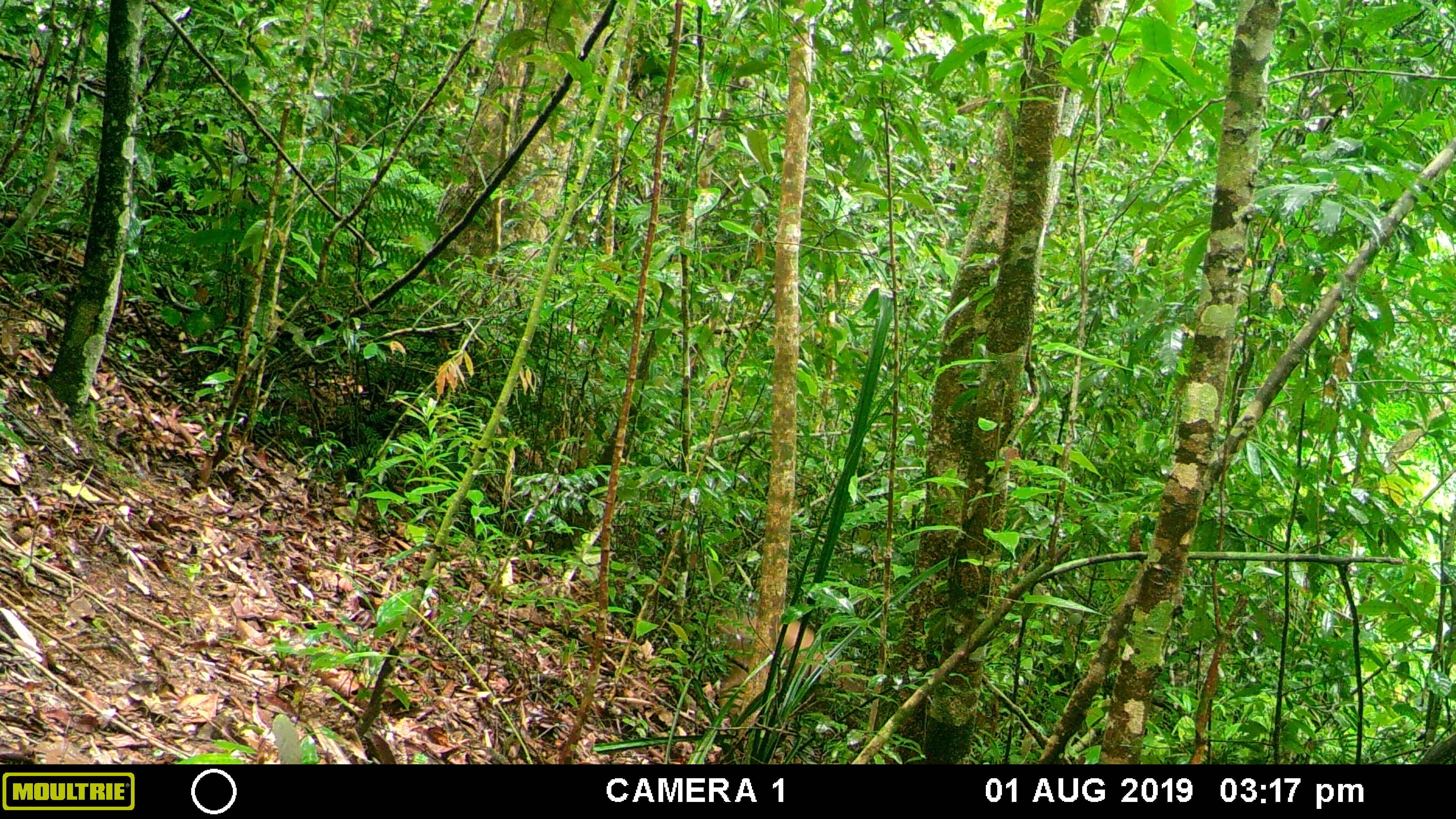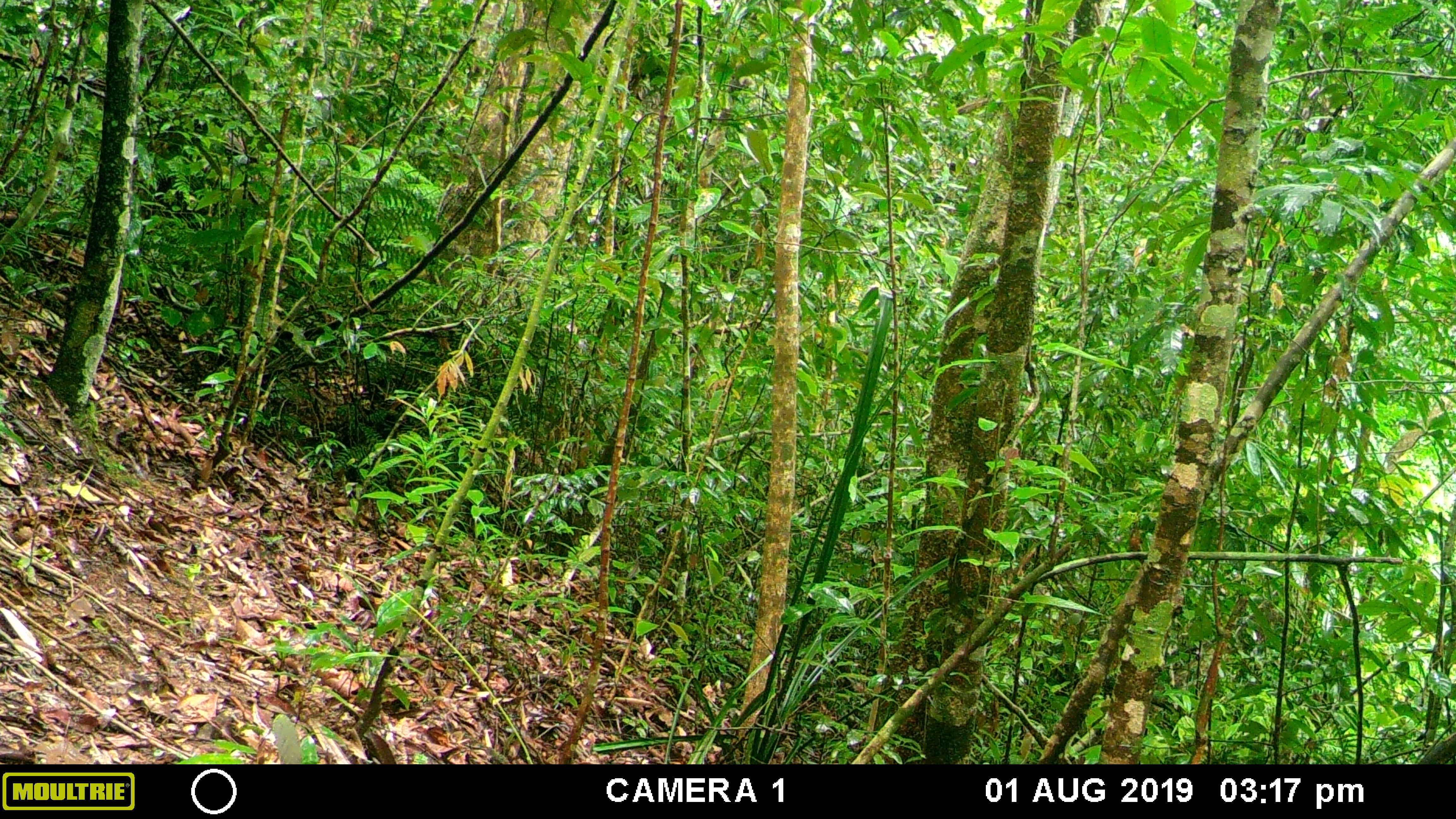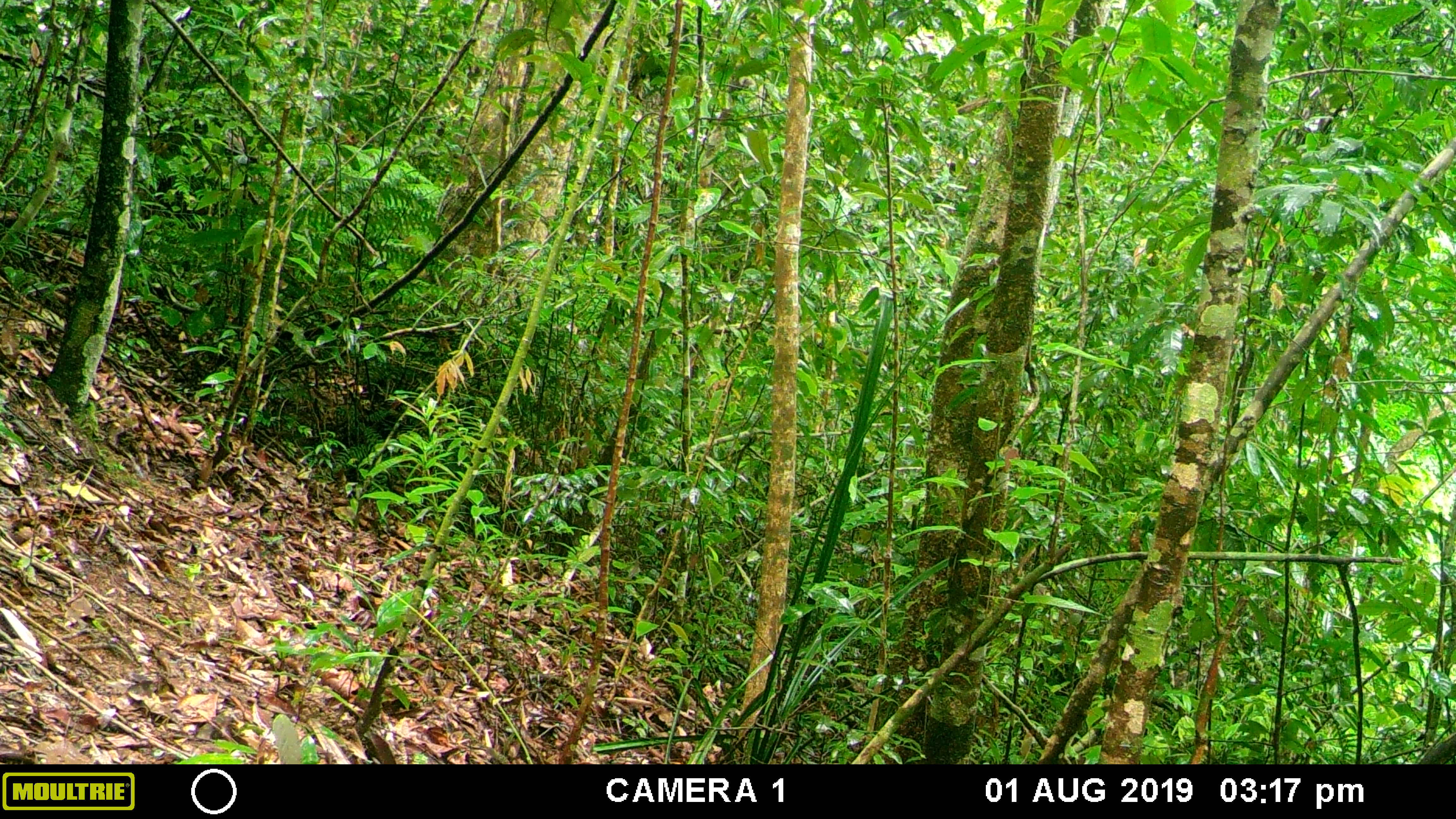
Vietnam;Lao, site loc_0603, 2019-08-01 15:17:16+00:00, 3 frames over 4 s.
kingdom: Animalia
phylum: Chordata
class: Mammalia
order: Artiodactyla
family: Suidae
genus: Sus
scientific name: Sus scrofa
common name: eurasian wild pig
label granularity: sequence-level